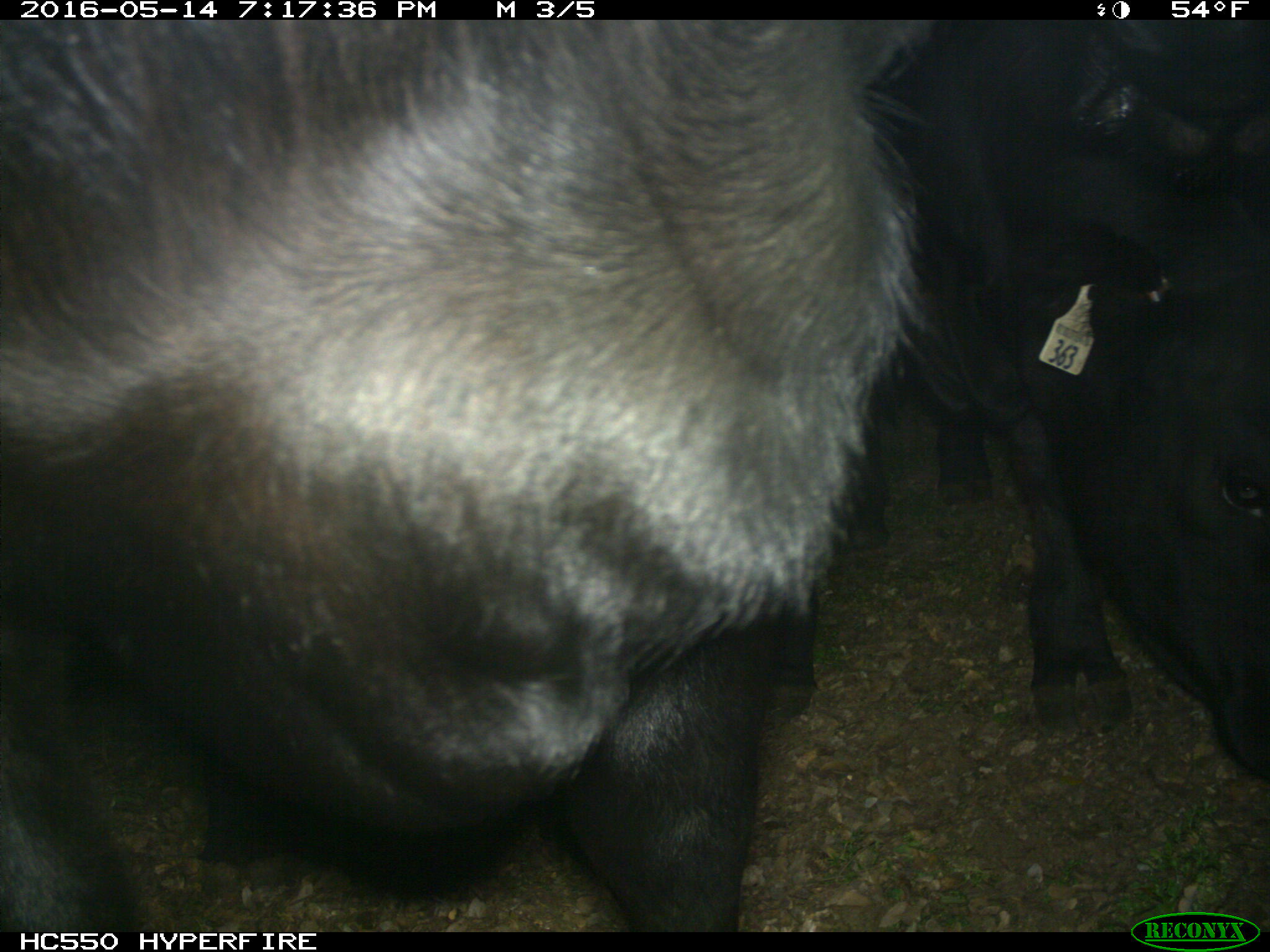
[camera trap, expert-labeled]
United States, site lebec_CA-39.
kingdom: Animalia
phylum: Chordata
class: Mammalia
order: Artiodactyla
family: Bovidae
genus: Bos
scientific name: Bos taurus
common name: domestic cow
Bos taurus (domestic cow).